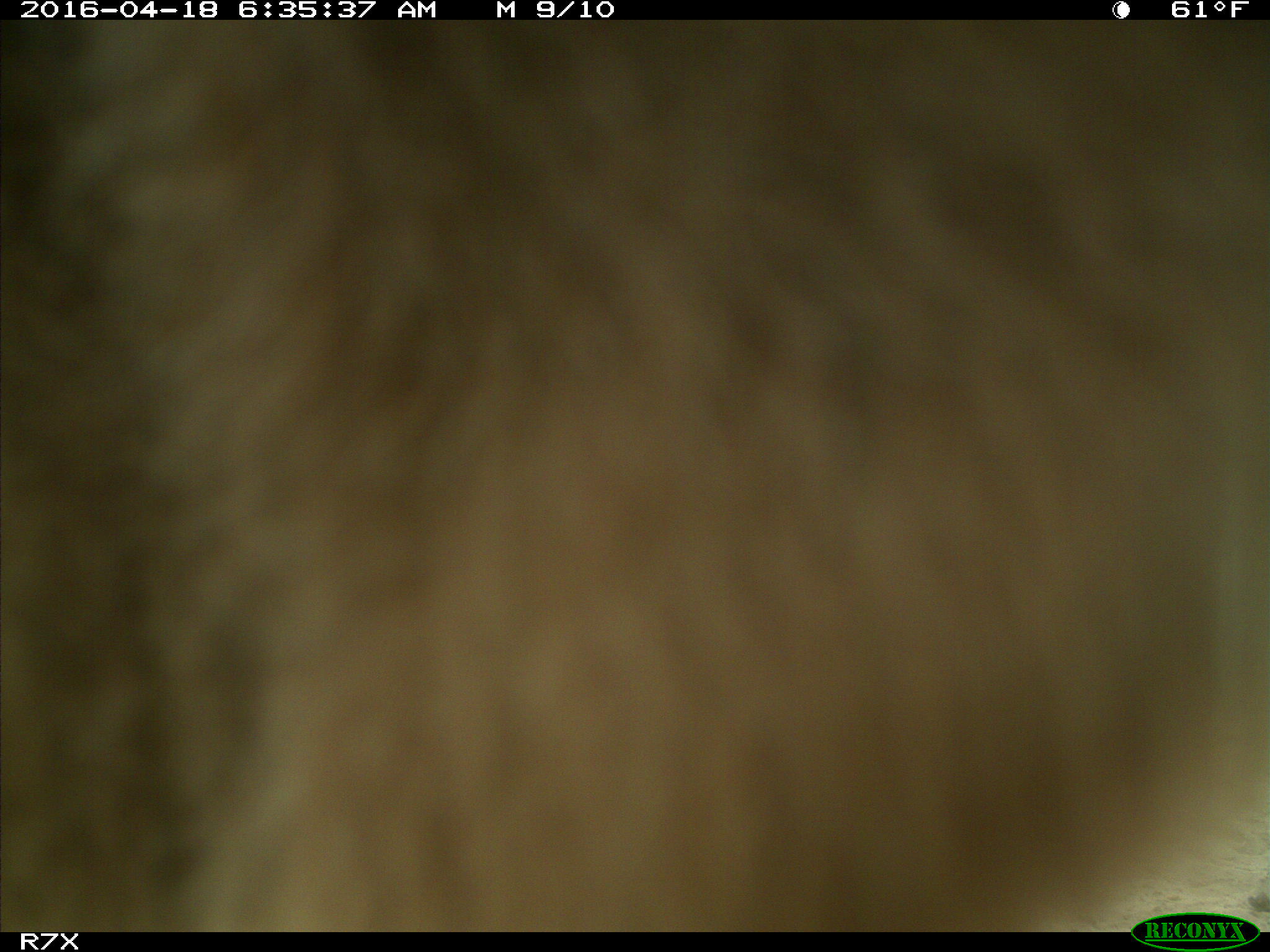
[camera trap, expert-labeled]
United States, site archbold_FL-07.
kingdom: Animalia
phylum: Chordata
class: Mammalia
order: Artiodactyla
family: Bovidae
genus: Bos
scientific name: Bos taurus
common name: domestic cow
Bos taurus (domestic cow).